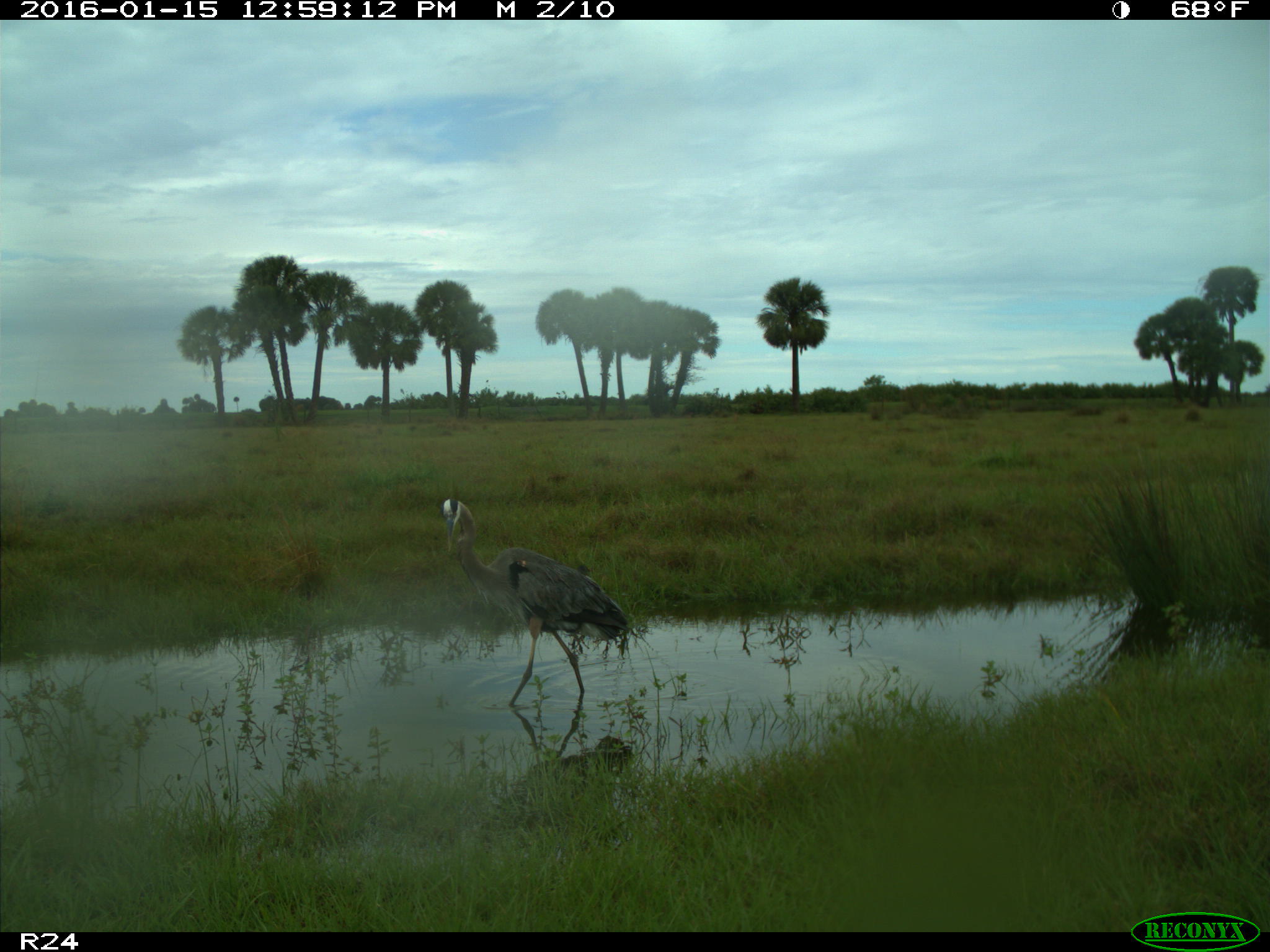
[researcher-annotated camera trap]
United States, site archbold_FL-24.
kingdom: Animalia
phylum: Chordata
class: Aves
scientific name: Aves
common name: birds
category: unidentified bird